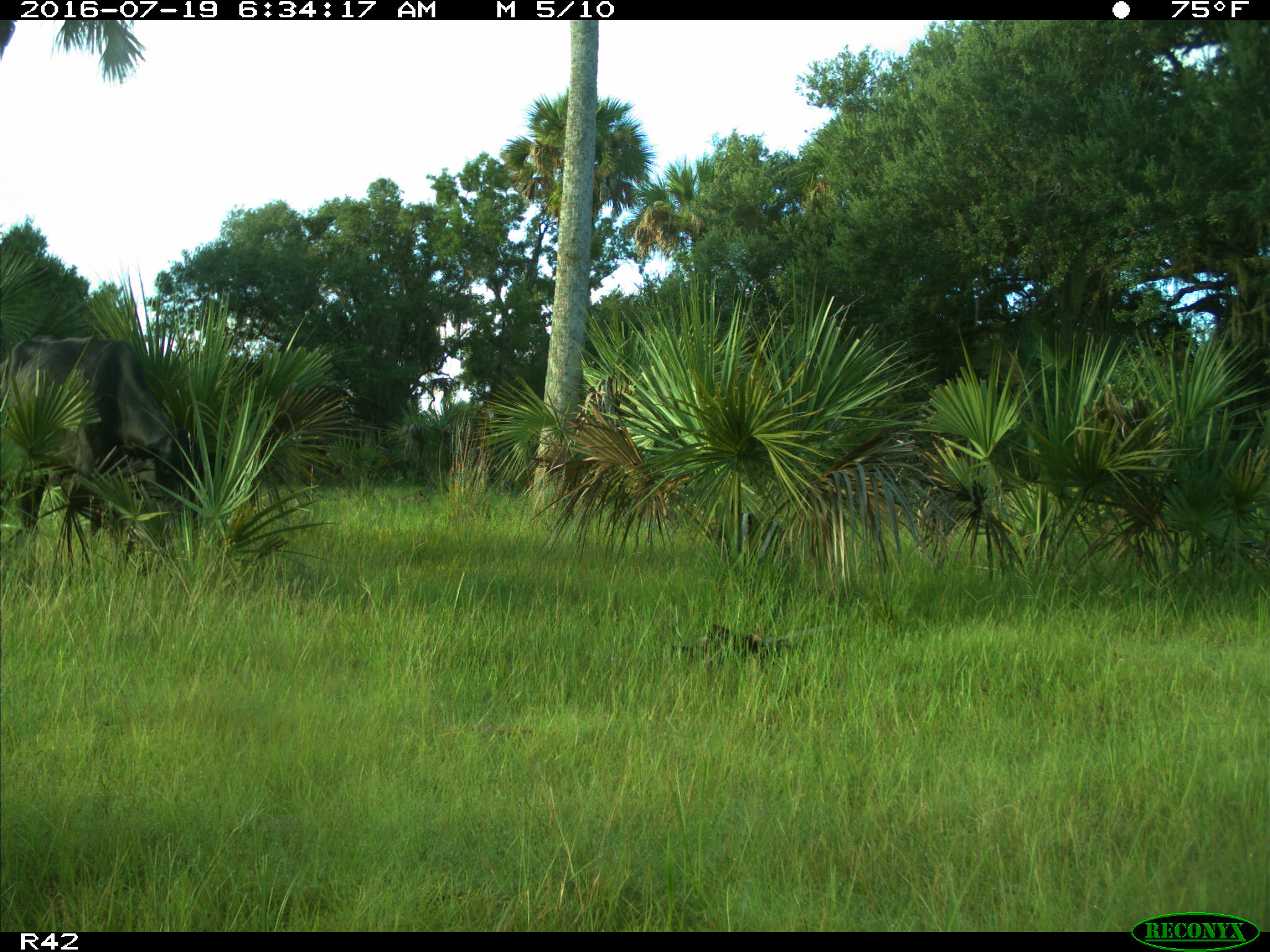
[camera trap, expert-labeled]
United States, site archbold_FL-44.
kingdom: Animalia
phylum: Chordata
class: Mammalia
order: Artiodactyla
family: Bovidae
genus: Bos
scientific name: Bos taurus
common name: domestic cow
Bos taurus (domestic cow).